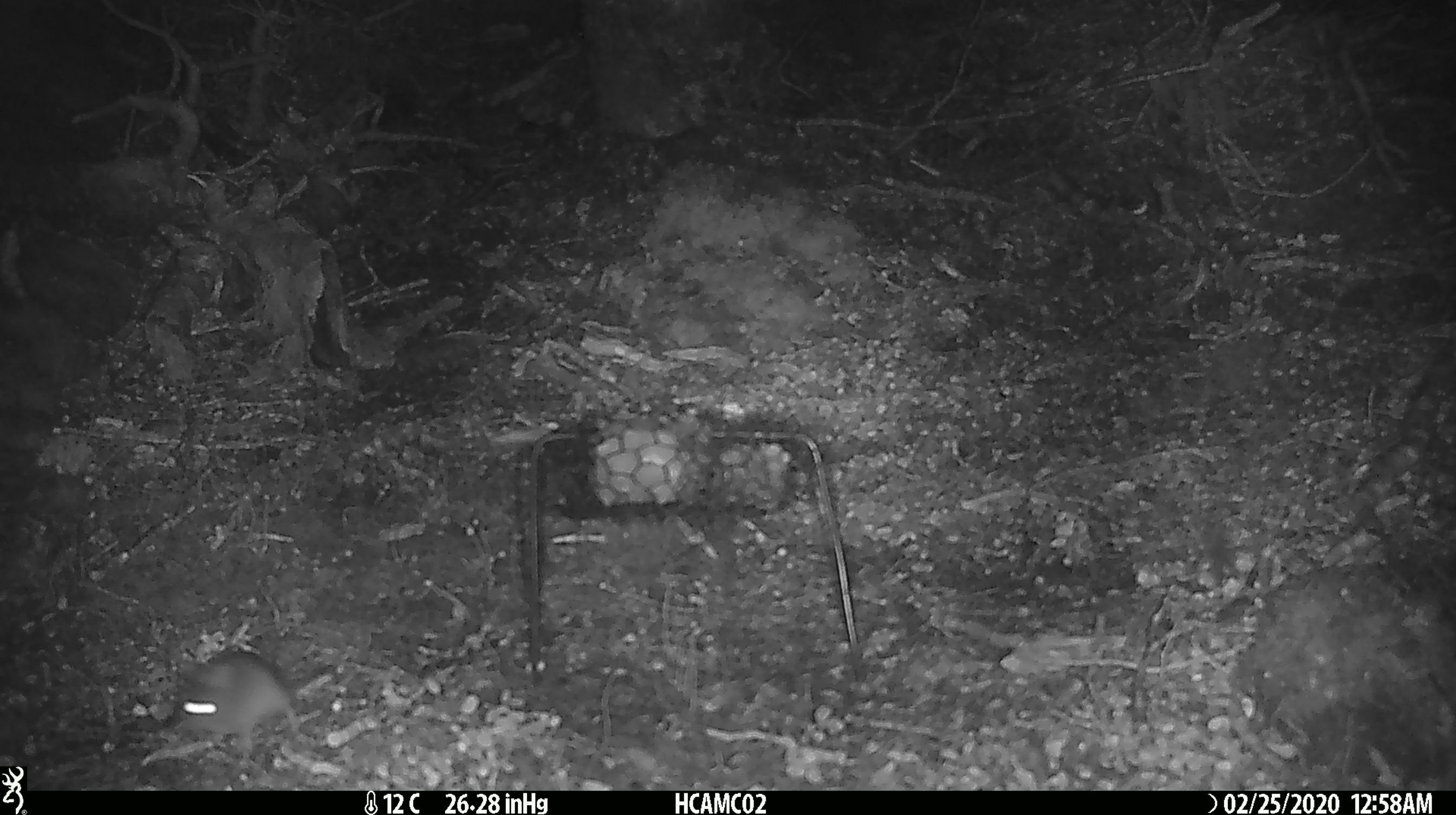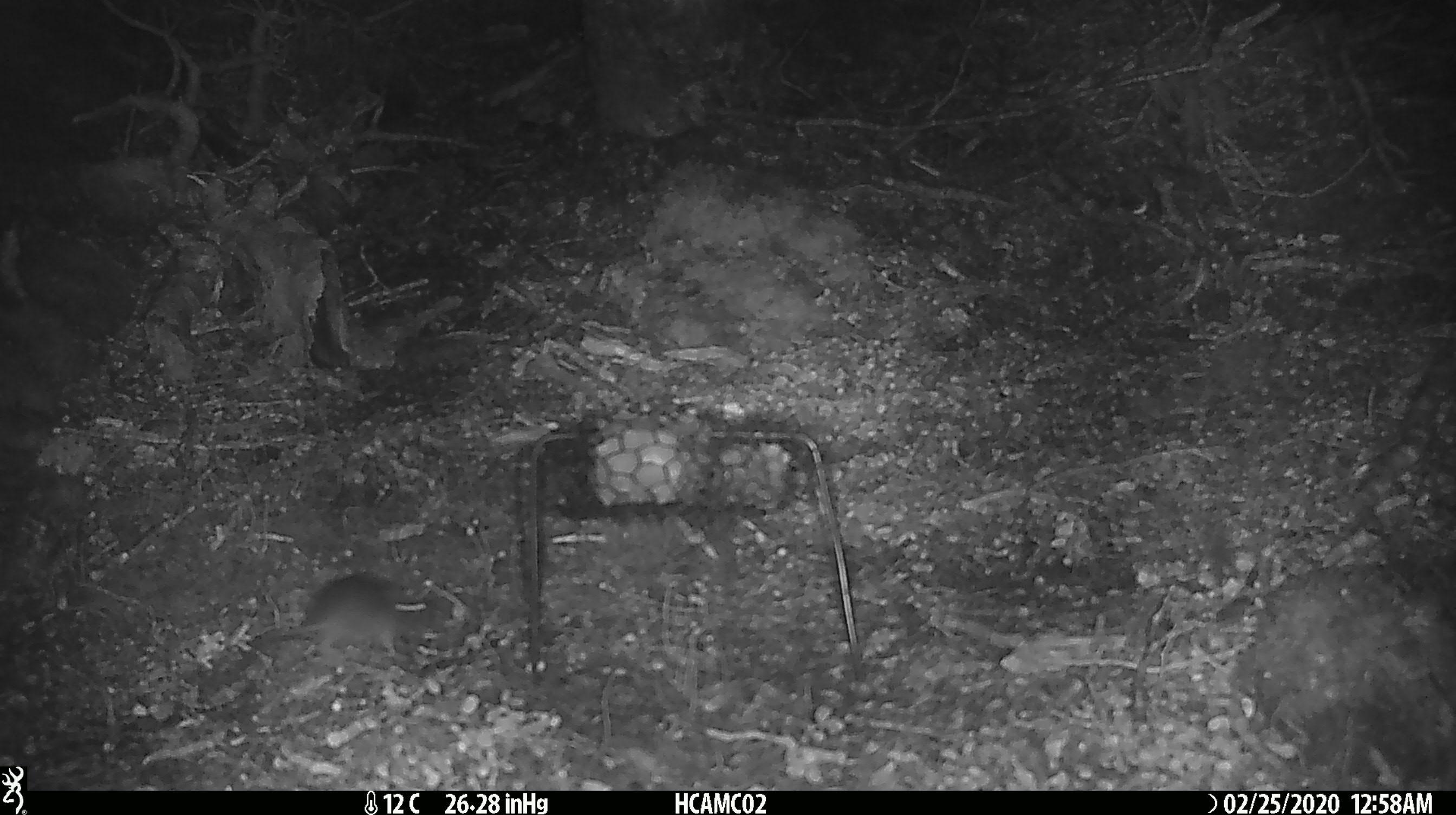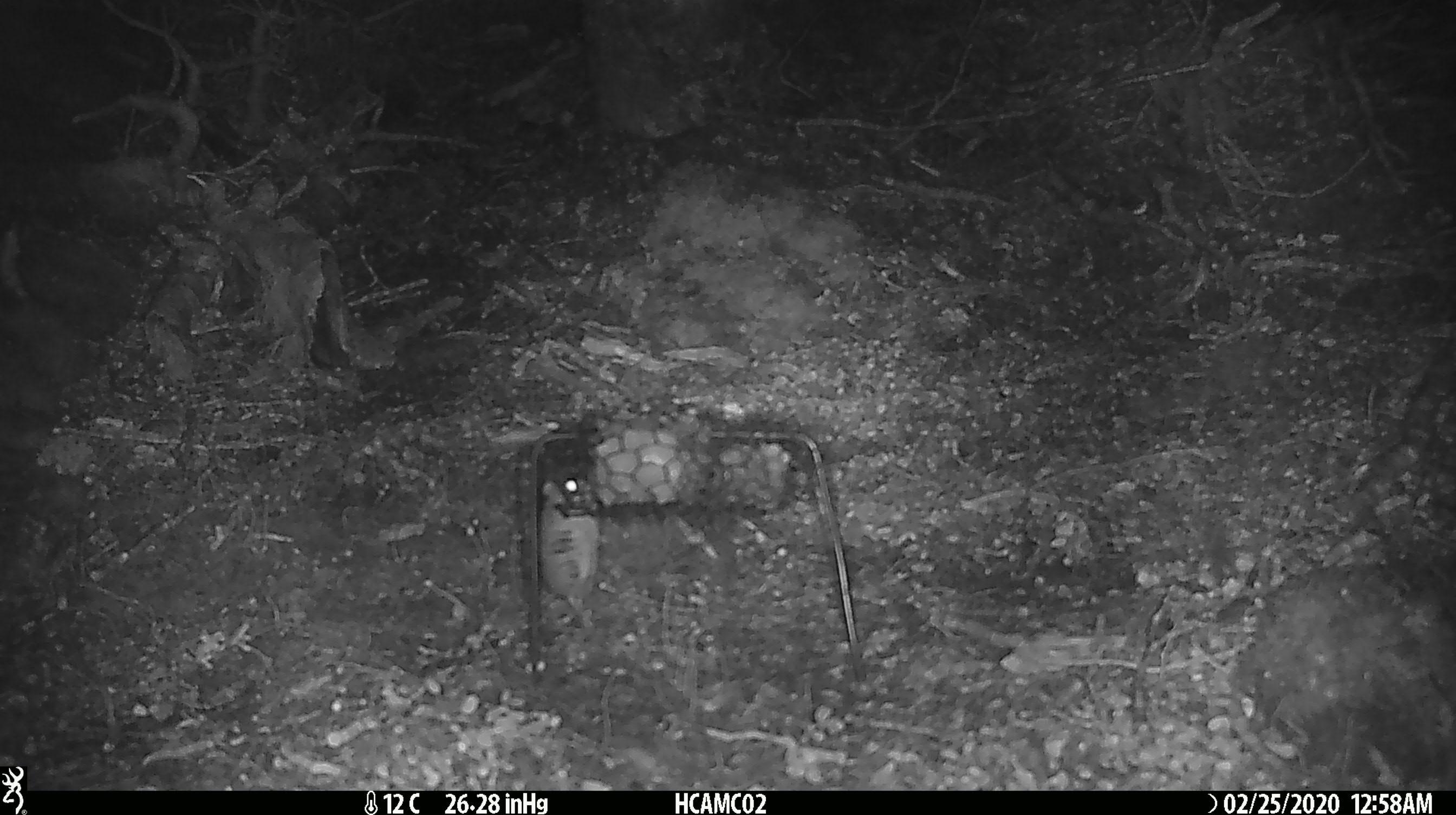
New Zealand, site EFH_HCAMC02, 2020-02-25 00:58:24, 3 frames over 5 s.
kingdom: Animalia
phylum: Chordata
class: Mammalia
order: Rodentia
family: Muridae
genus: Mus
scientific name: Mus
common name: mouse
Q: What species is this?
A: Mouse (Mus).